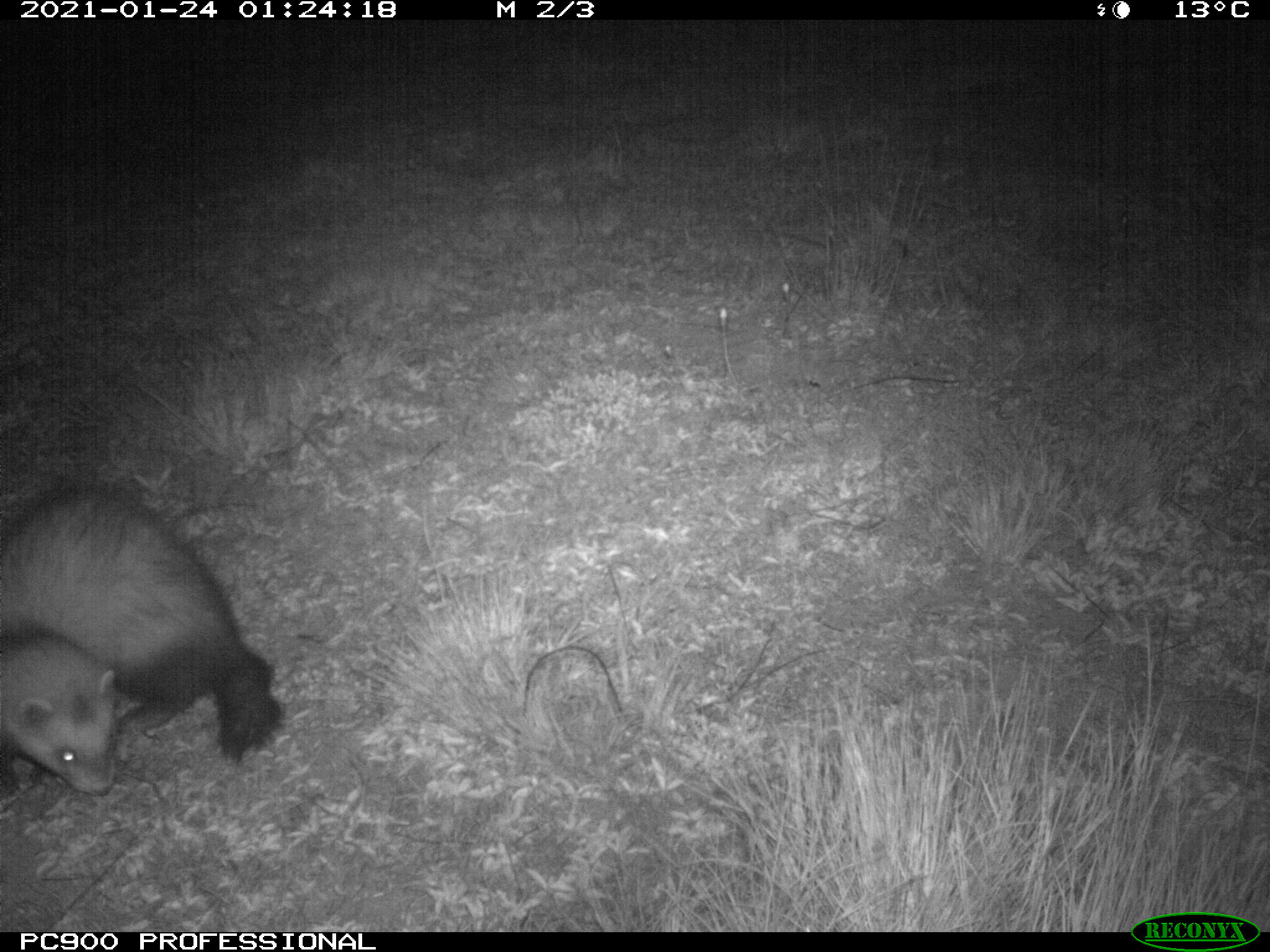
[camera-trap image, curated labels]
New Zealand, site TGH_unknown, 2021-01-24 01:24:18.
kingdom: Animalia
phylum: Chordata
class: Mammalia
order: Carnivora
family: Mustelidae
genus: Mustela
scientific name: Mustela furo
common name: ferret